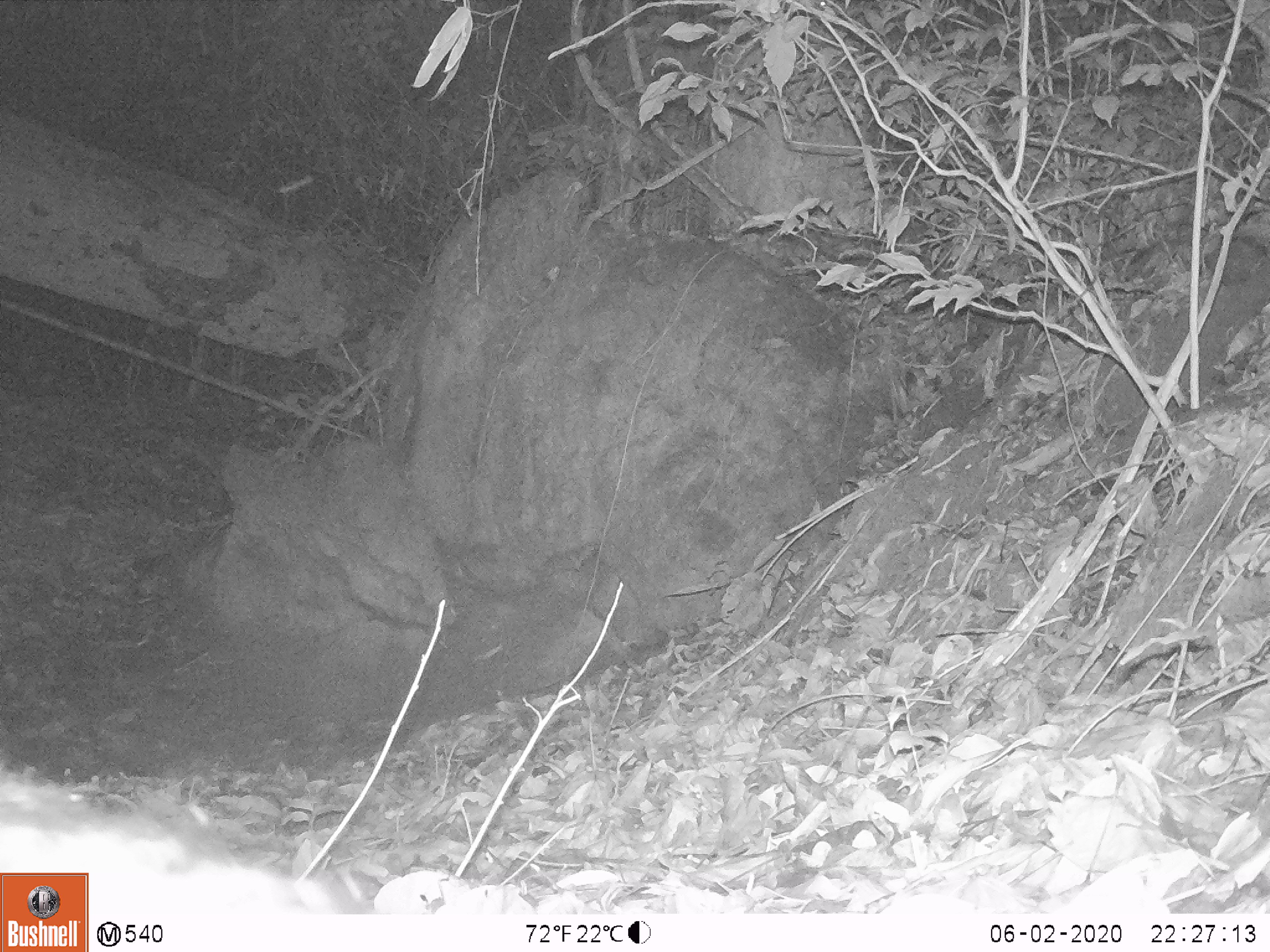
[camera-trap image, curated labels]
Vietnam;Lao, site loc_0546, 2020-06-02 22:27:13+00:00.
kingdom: Animalia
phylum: Chordata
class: Mammalia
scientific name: Mammalia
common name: mammal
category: unidentified small mammal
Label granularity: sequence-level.